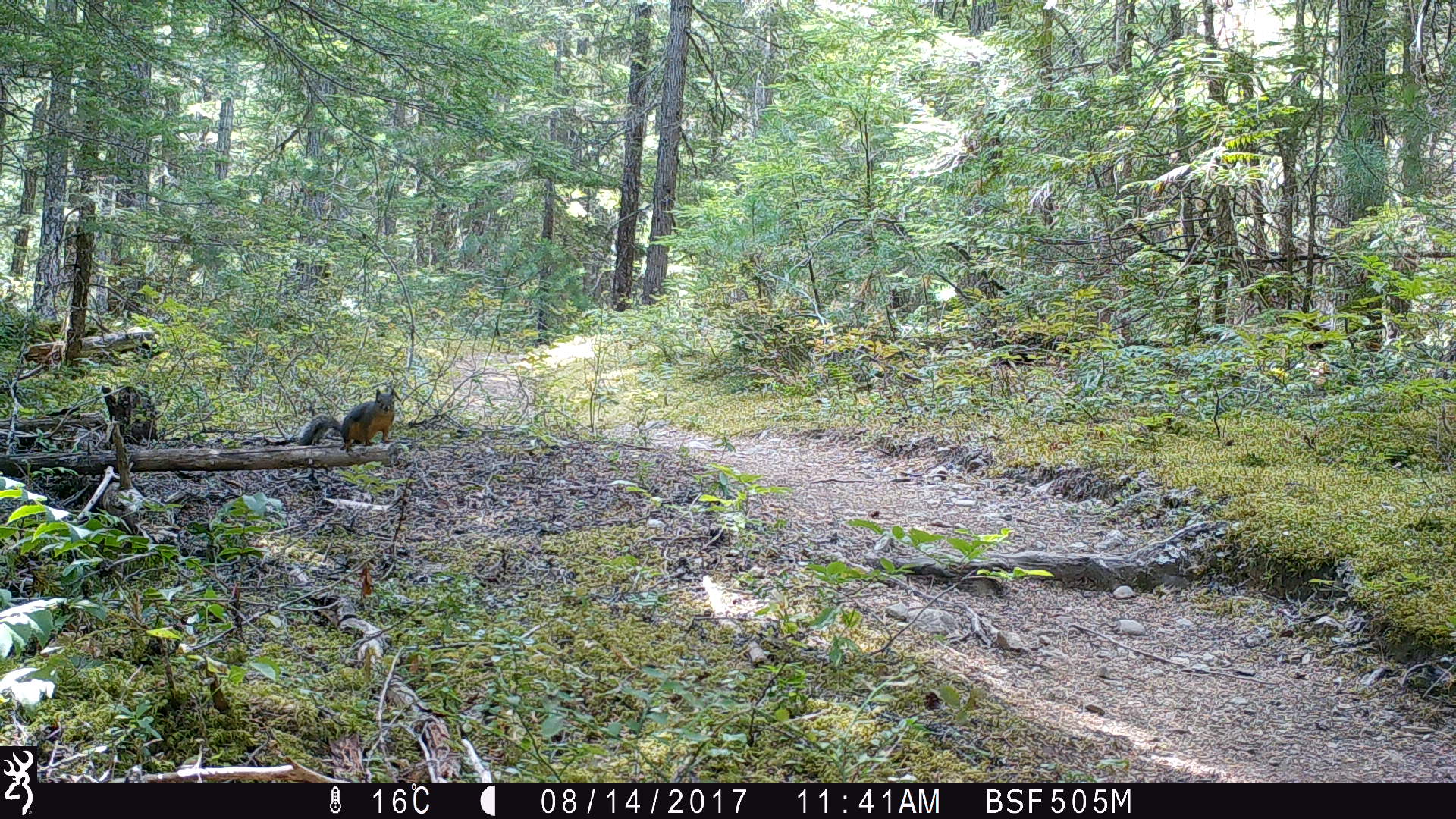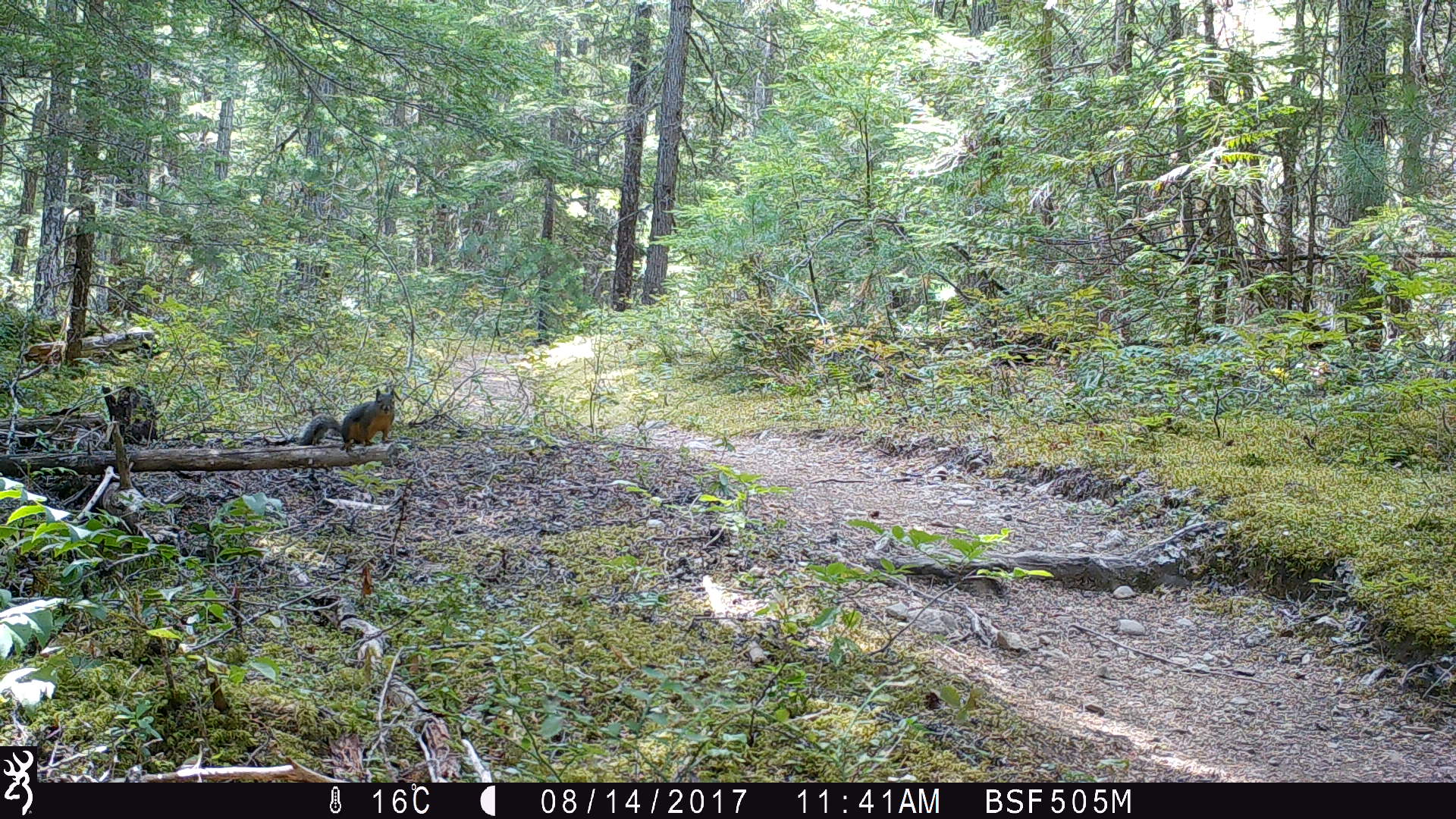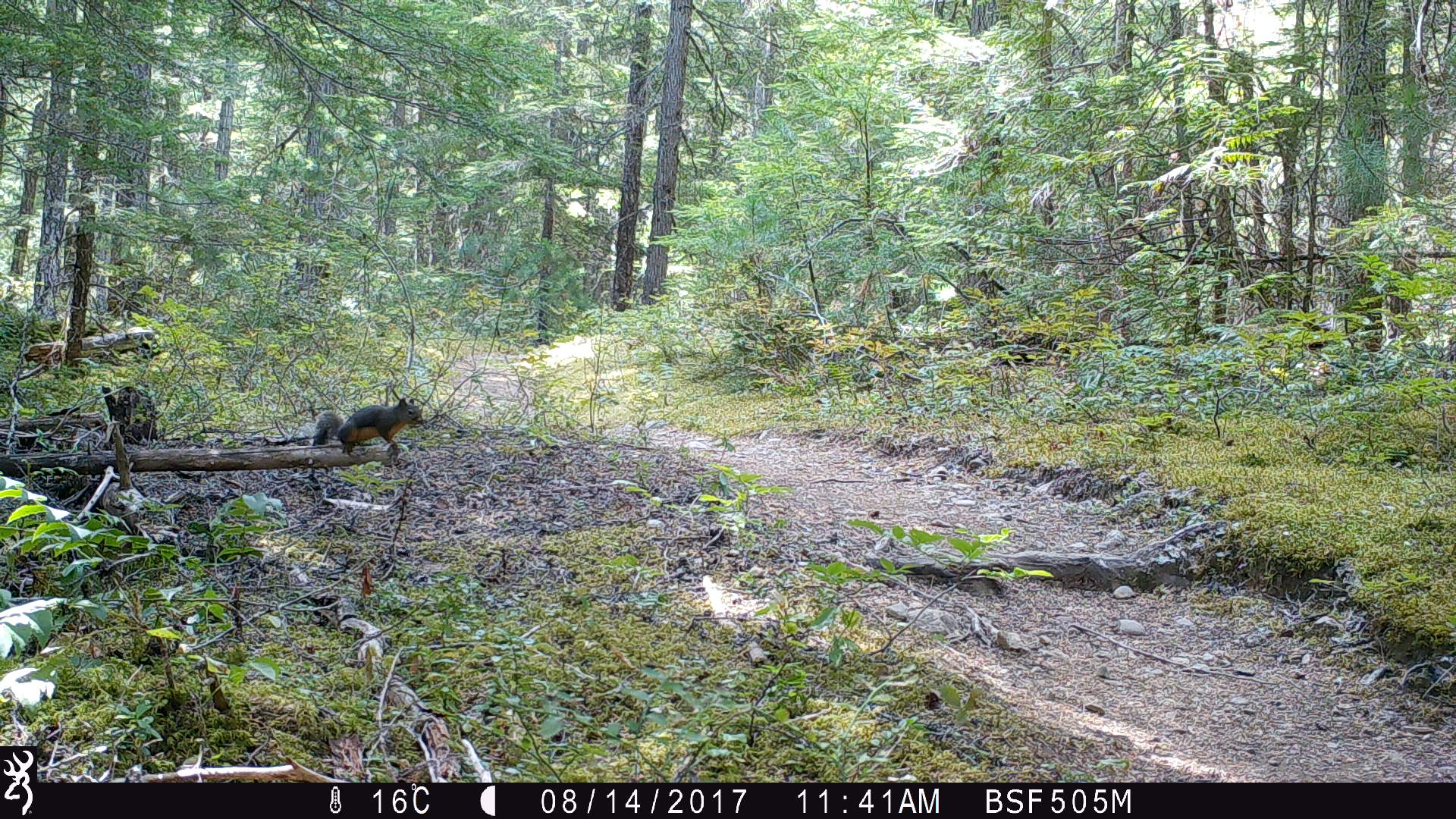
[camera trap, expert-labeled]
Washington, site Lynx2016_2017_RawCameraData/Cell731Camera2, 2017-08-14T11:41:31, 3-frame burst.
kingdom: Animalia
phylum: Chordata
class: Mammalia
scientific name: Mammalia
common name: small mammal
Small mammal (Mammalia). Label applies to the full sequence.